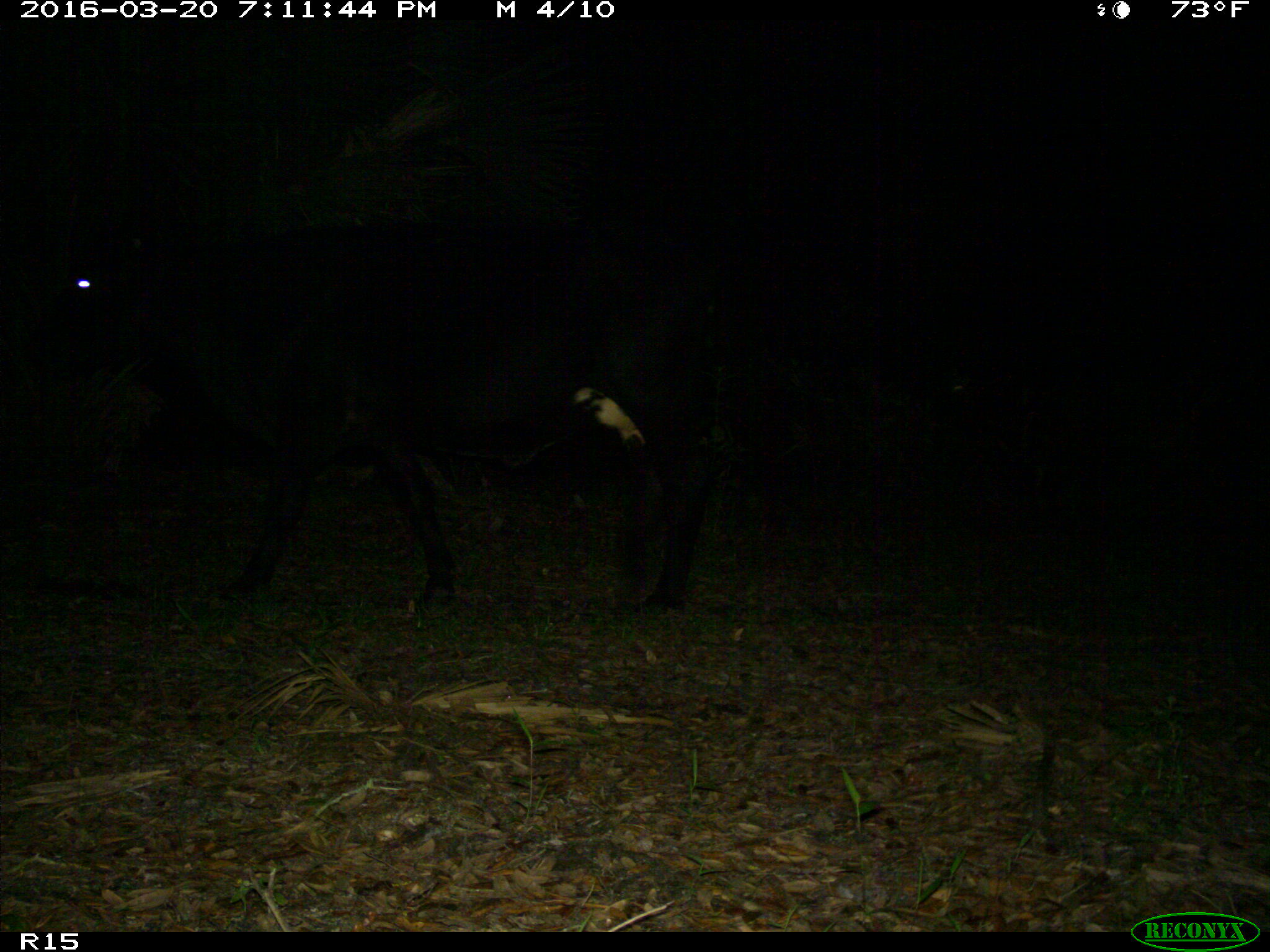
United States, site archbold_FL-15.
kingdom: Animalia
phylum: Chordata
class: Mammalia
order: Artiodactyla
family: Bovidae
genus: Bos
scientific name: Bos taurus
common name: domestic cow